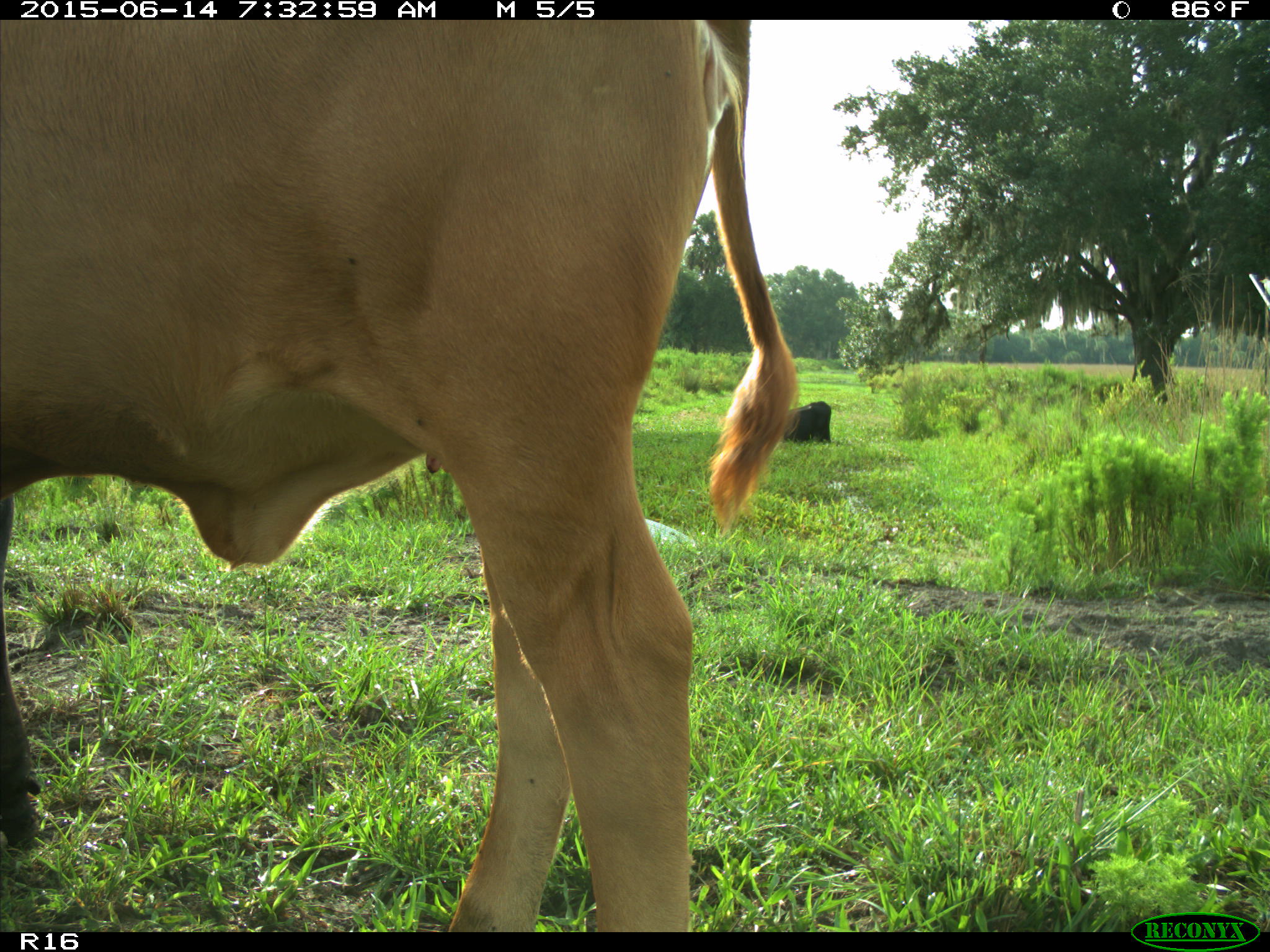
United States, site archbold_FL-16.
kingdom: Animalia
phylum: Chordata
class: Mammalia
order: Artiodactyla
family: Bovidae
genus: Bos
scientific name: Bos taurus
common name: domestic cow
Bos taurus (domestic cow).